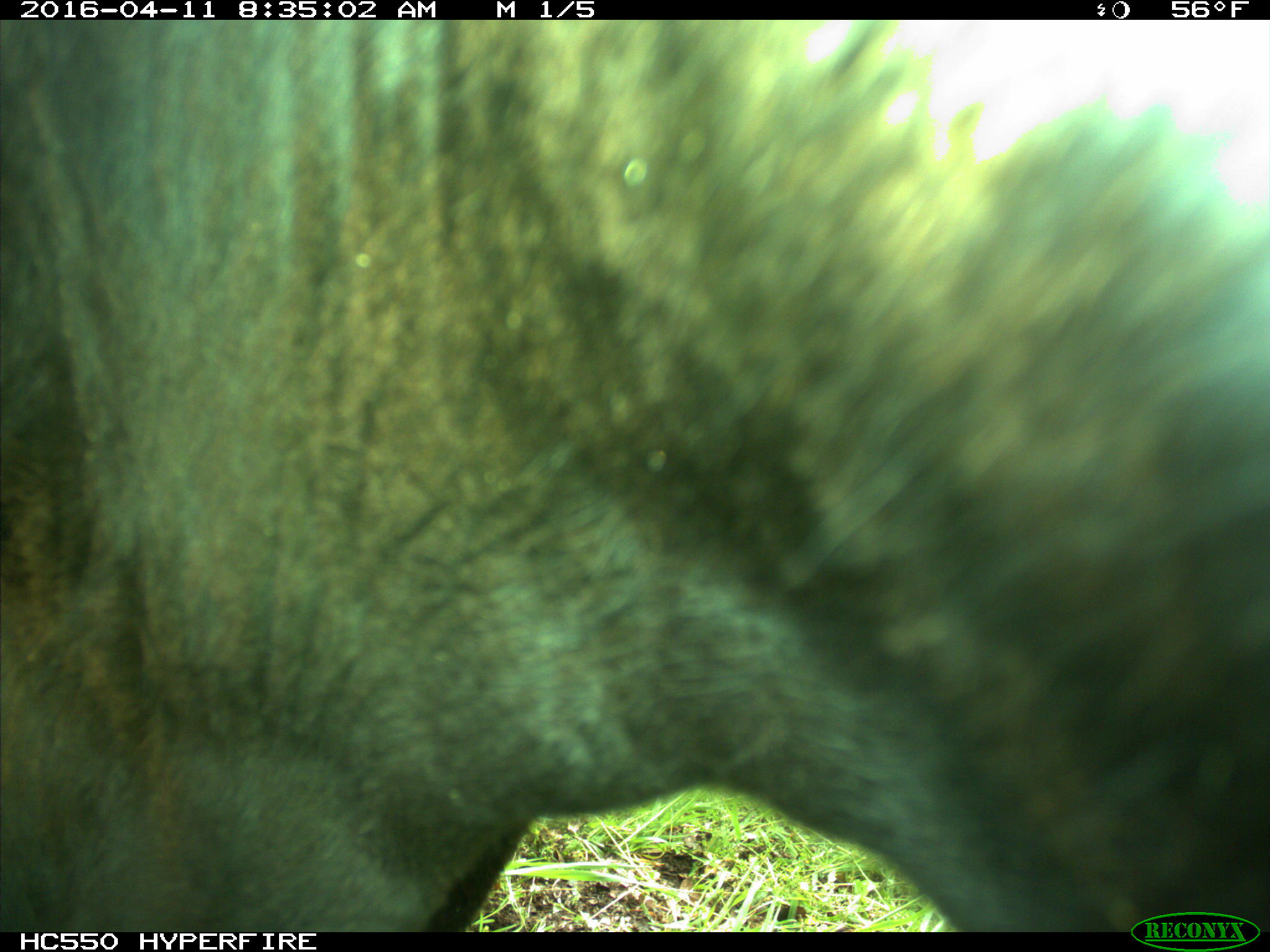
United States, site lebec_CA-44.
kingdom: Animalia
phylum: Chordata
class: Mammalia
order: Artiodactyla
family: Bovidae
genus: Bos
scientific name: Bos taurus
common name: domestic cow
Bos taurus (domestic cow).